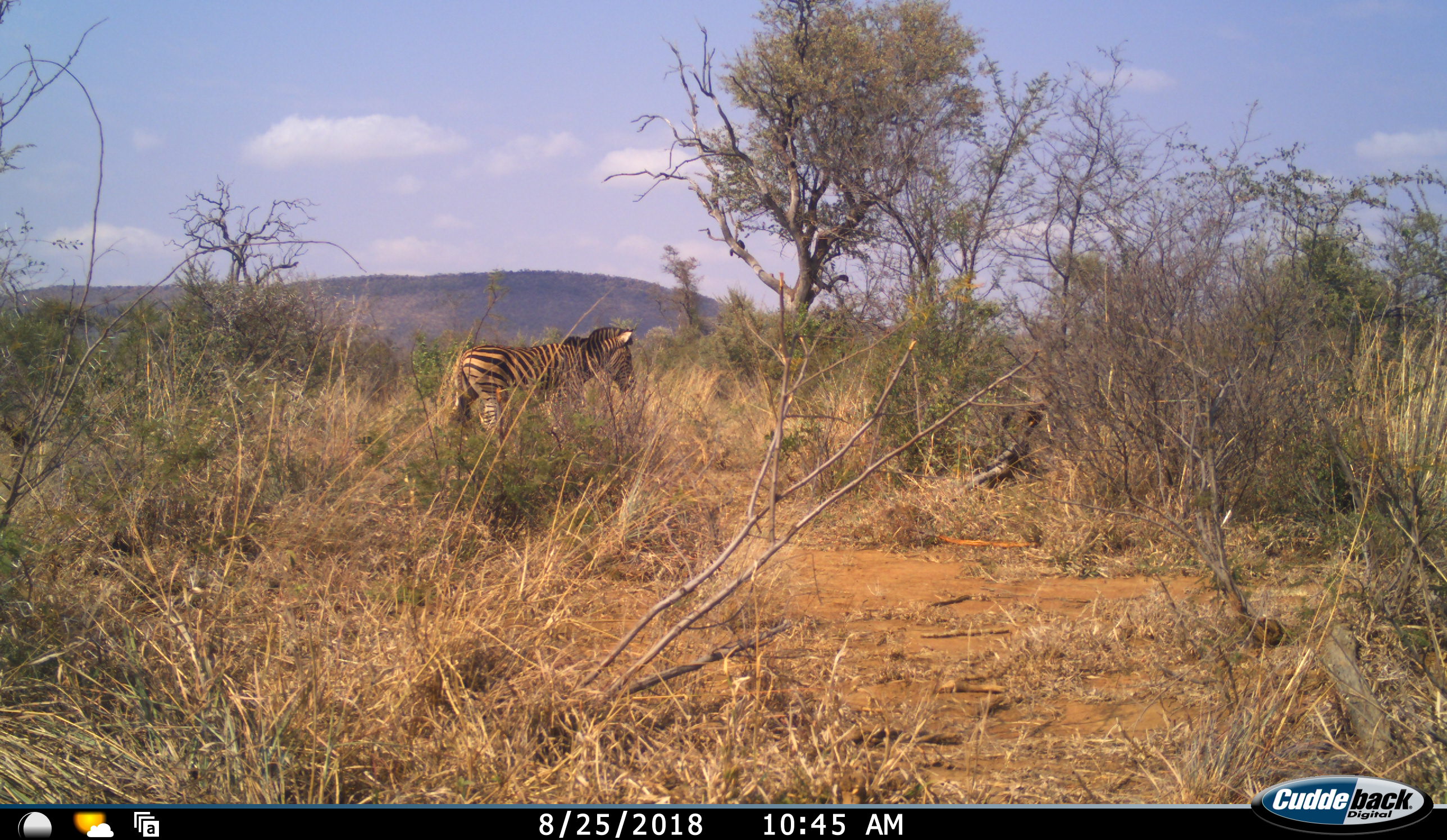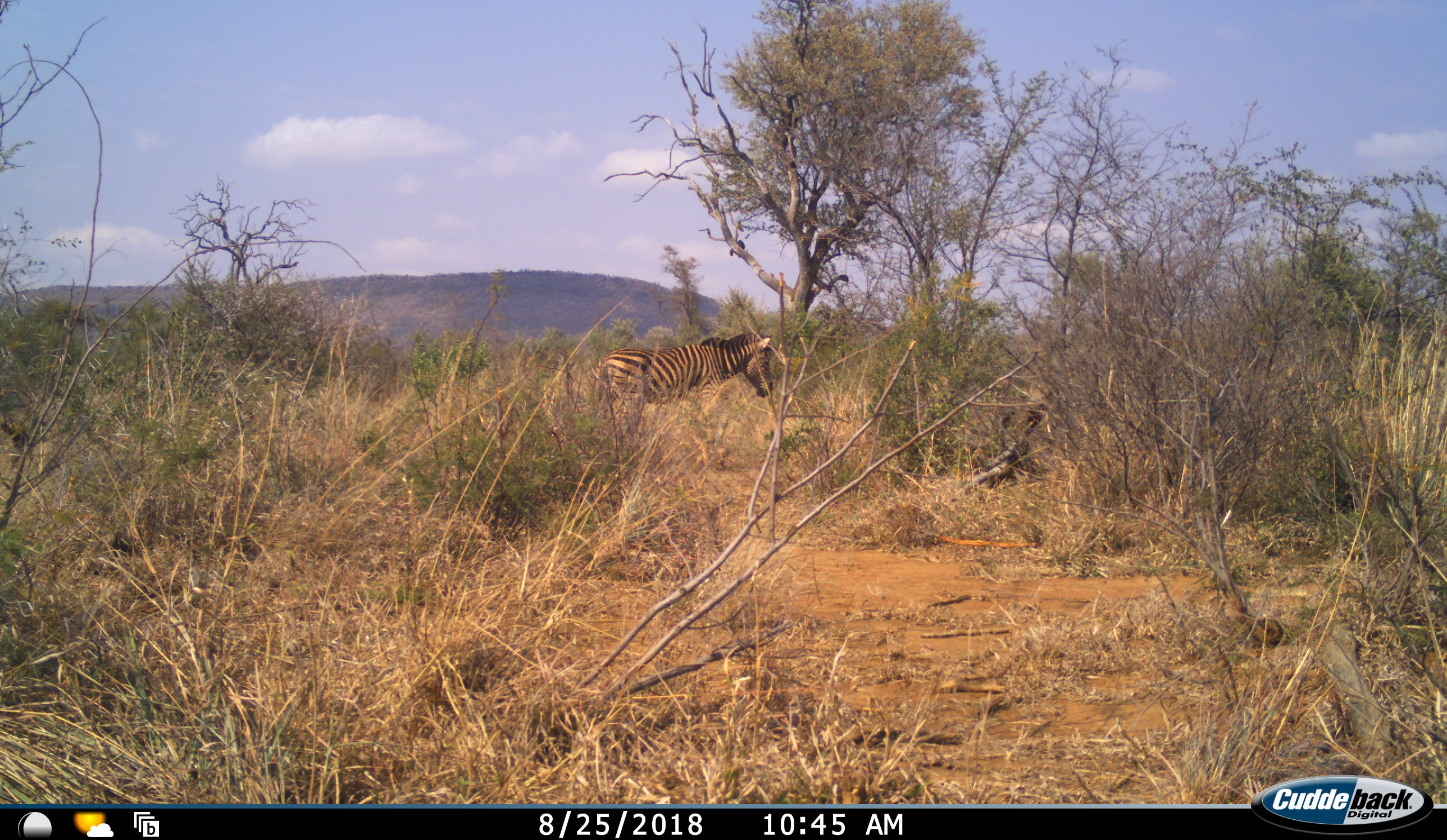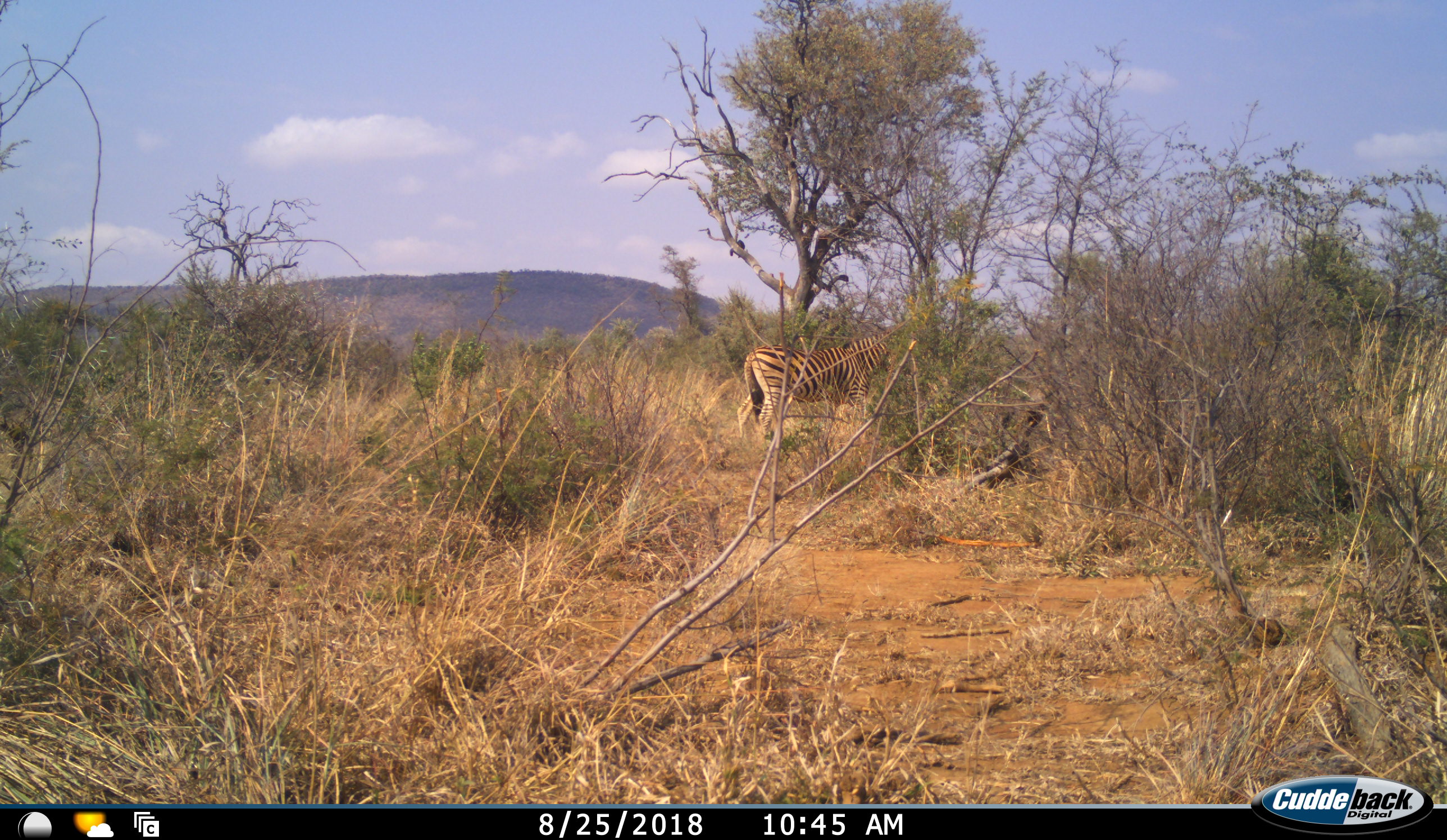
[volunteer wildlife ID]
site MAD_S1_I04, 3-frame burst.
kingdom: Animalia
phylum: Chordata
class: Mammalia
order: Perissodactyla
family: Equidae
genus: Equus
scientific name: Equus quagga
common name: plains zebra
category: zebraplains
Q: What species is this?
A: Zebraplains (plains zebra) (Equus quagga).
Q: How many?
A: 1.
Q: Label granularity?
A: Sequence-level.